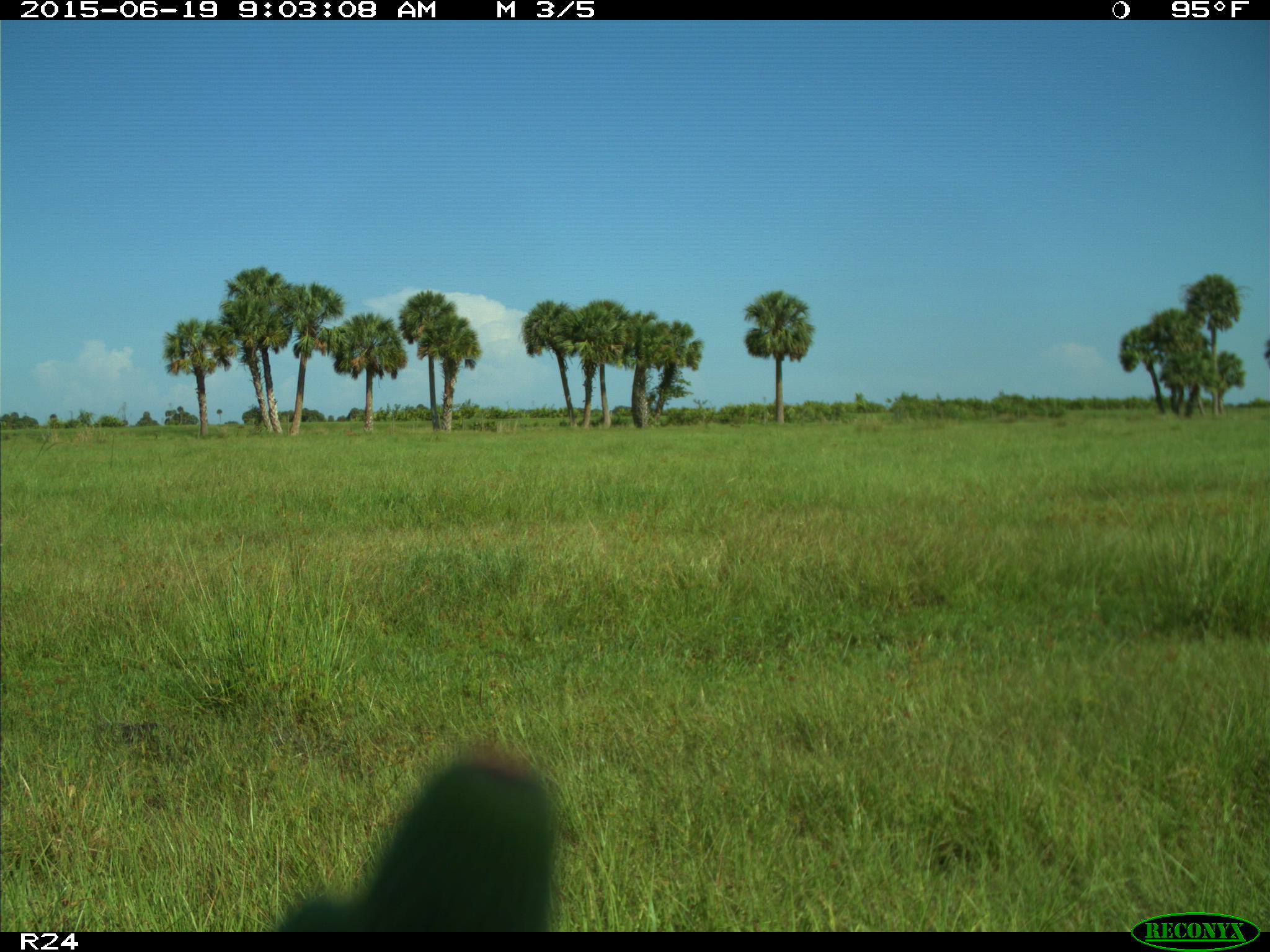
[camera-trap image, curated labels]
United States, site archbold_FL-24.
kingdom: Animalia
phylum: Chordata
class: Mammalia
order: Artiodactyla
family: Bovidae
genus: Bos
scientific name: Bos taurus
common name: domestic cow